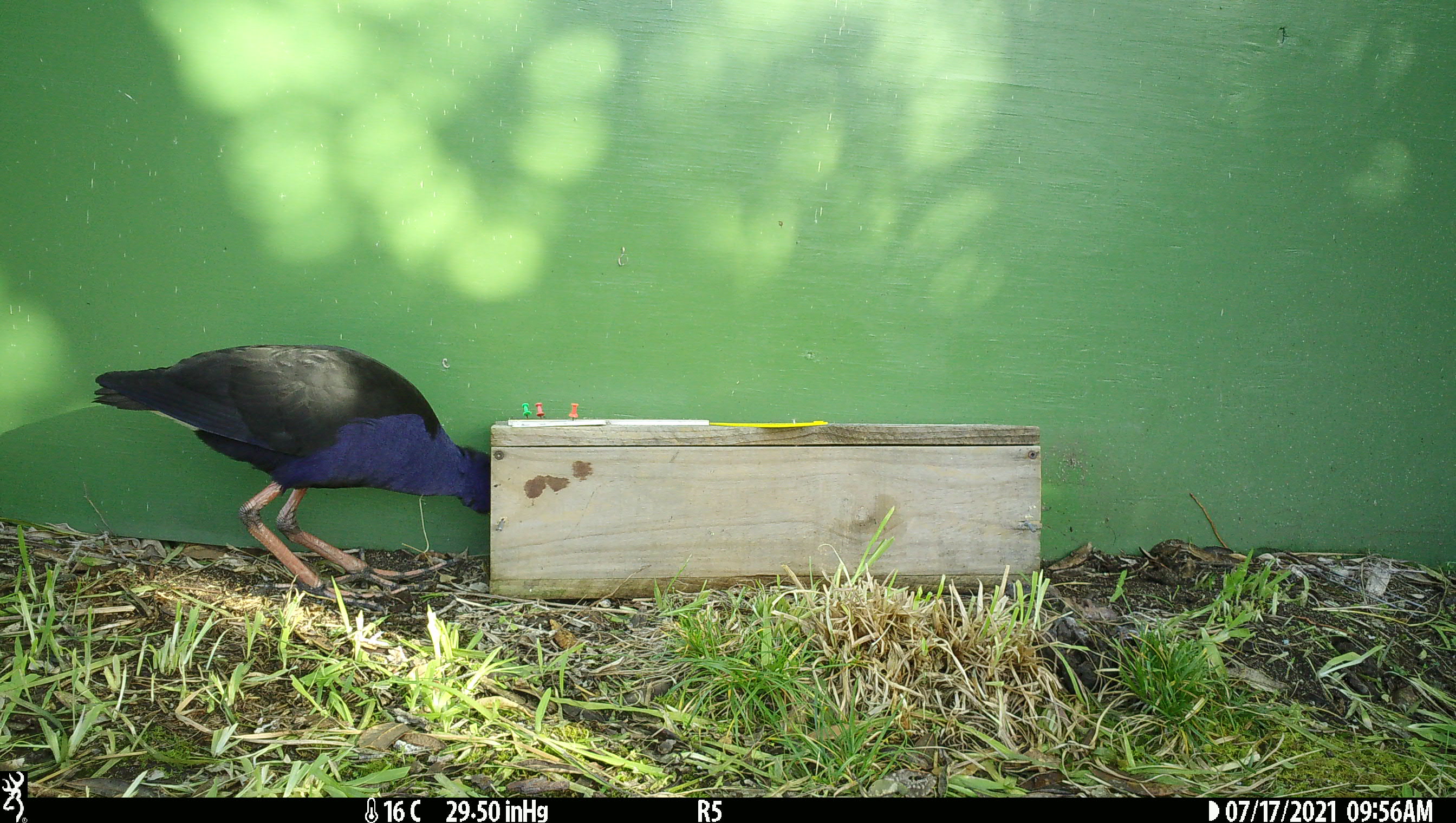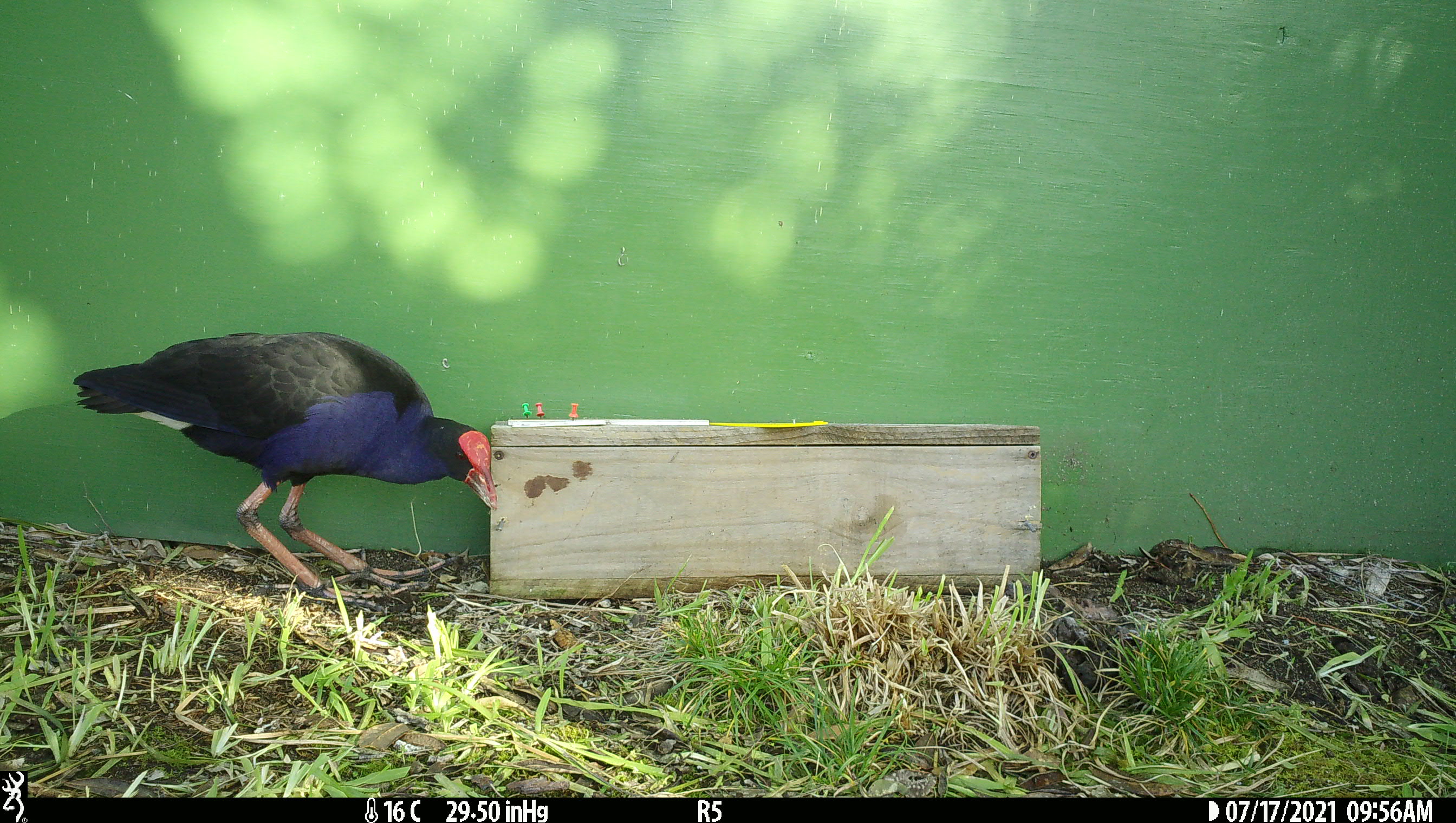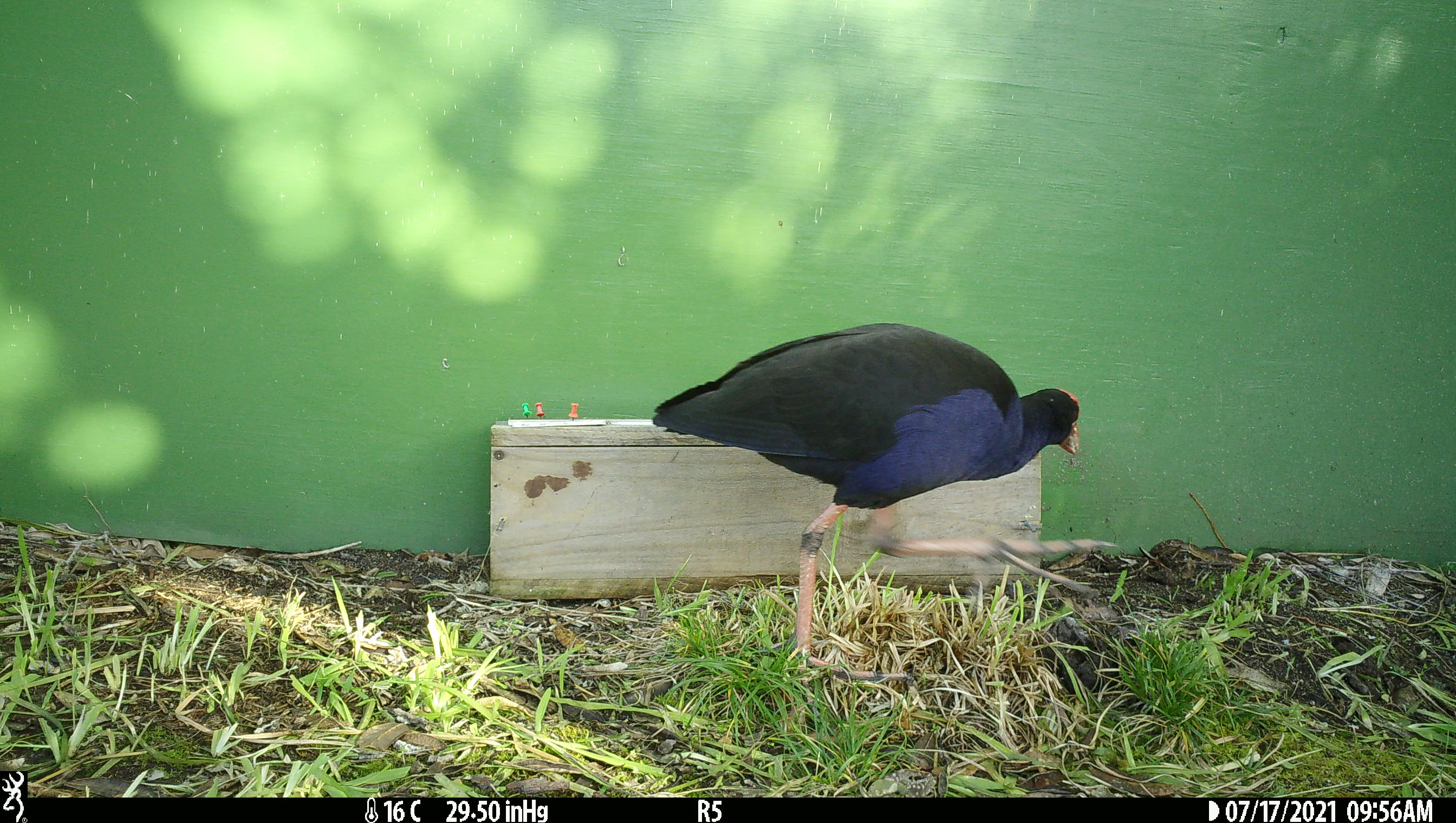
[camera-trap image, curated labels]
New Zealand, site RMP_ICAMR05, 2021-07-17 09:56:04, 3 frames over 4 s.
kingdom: Animalia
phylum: Chordata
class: Aves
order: Gruiformes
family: Rallidae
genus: Porphyrio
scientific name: Porphyrio melanotus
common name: australasian swamphen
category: pukeko